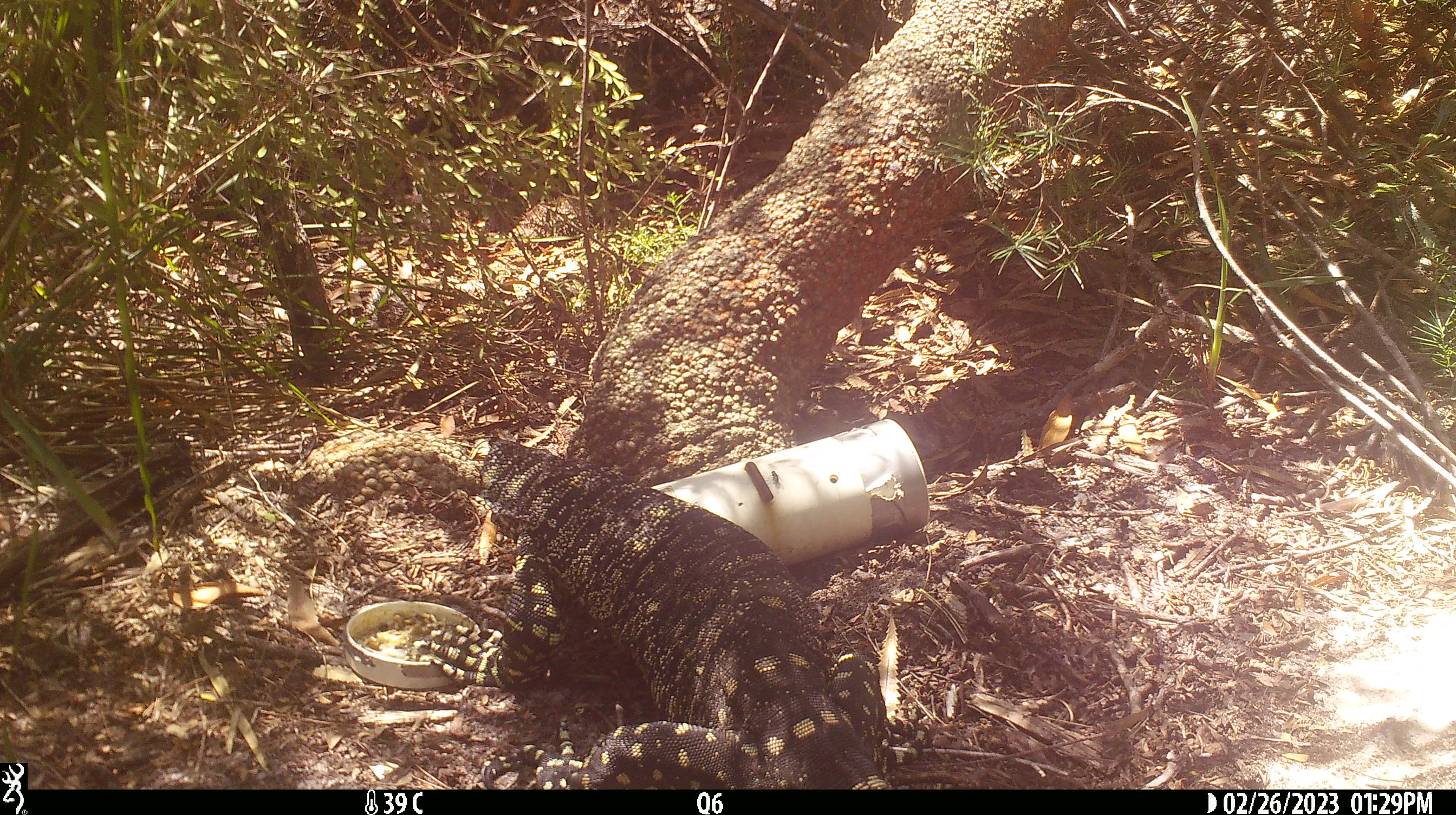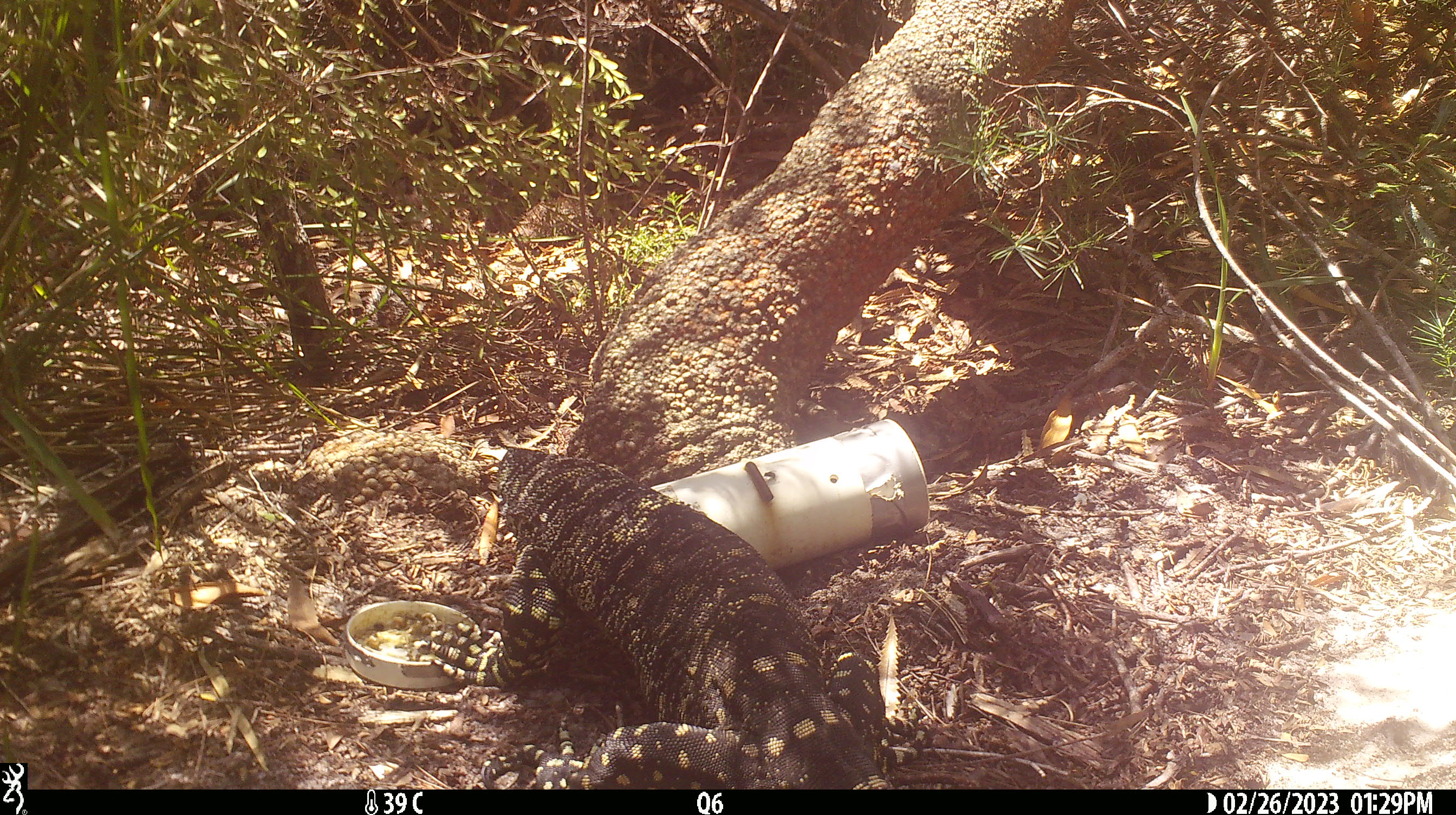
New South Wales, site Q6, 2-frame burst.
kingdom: Animalia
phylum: Chordata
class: Reptilia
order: Squamata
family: Varanidae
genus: Varanus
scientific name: Varanus varius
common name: lace monitor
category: goanna